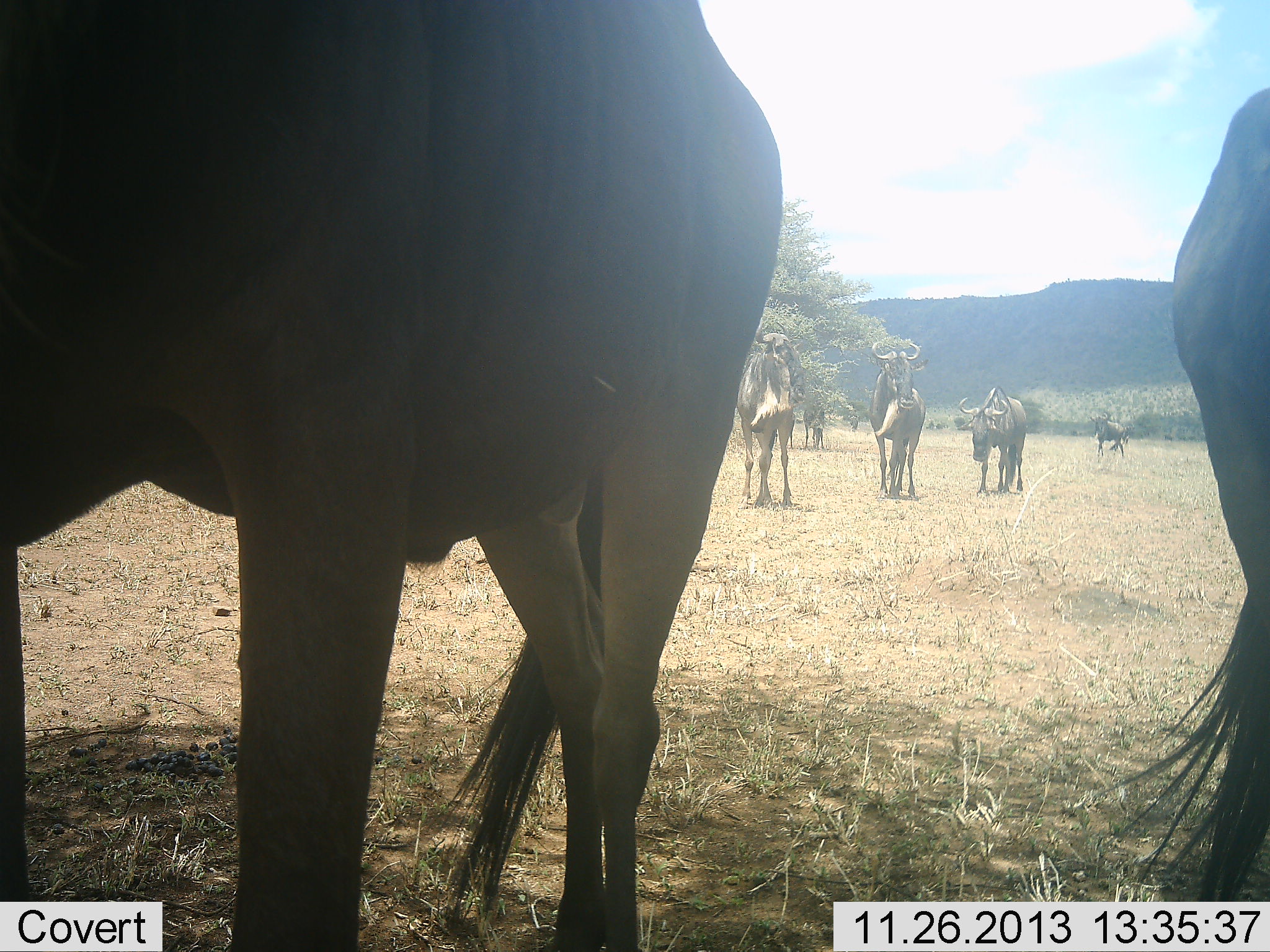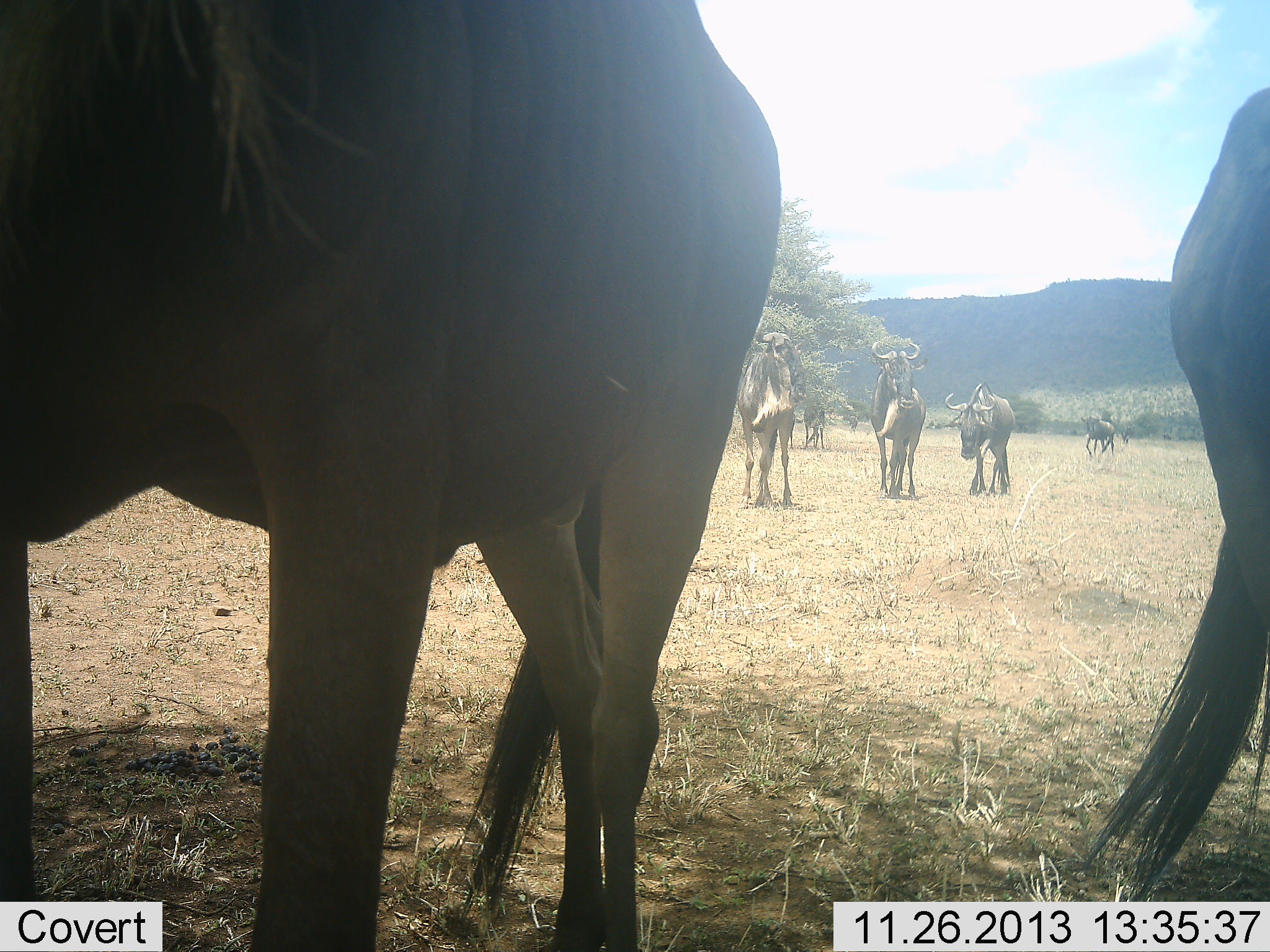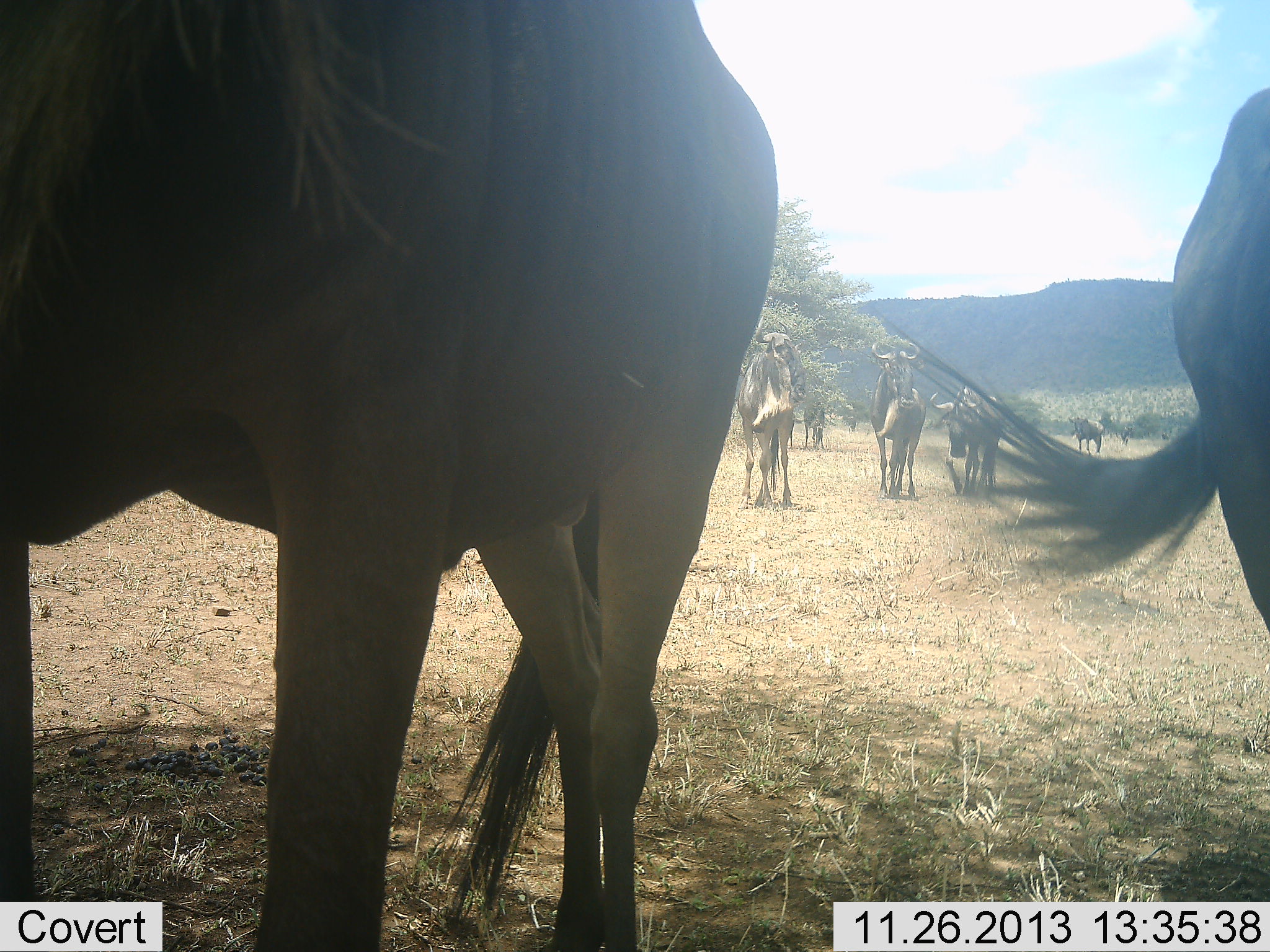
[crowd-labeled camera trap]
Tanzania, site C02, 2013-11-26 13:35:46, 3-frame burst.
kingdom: Animalia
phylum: Chordata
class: Mammalia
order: Artiodactyla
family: Bovidae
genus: Connochaetes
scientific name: Connochaetes taurinus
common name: blue wildebeest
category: wildebeest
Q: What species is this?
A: Wildebeest (blue wildebeest) (Connochaetes taurinus).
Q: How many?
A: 7.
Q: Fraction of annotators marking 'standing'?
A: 90%.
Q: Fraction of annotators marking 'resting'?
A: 10%.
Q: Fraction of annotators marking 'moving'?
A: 60%.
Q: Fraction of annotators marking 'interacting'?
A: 0%.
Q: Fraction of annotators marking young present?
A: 0%.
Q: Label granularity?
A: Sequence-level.